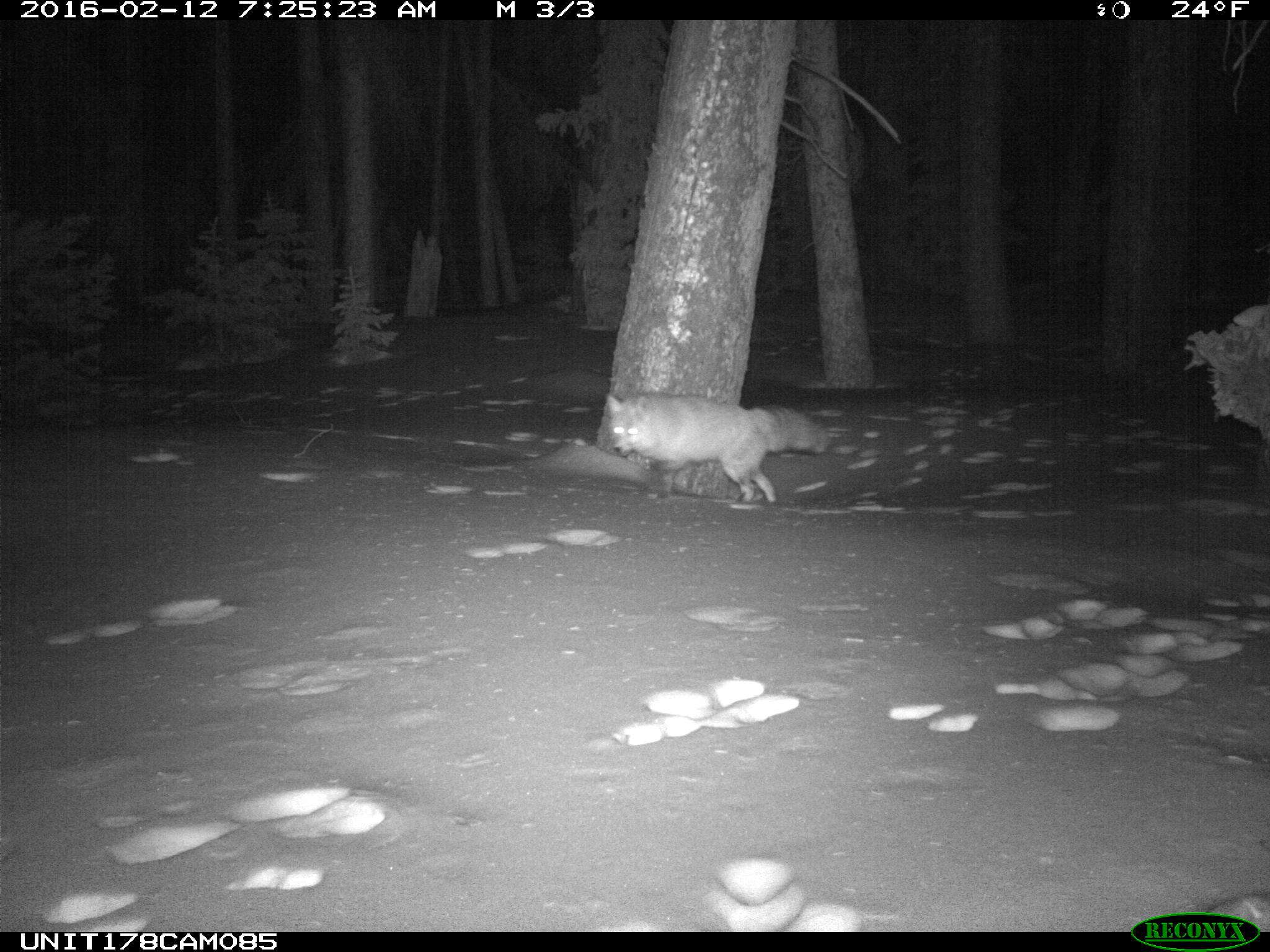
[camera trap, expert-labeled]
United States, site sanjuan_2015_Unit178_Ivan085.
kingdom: Animalia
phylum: Chordata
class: Mammalia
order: Carnivora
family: Canidae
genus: Vulpes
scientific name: Vulpes vulpes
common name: red fox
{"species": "Vulpes vulpes (red fox)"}